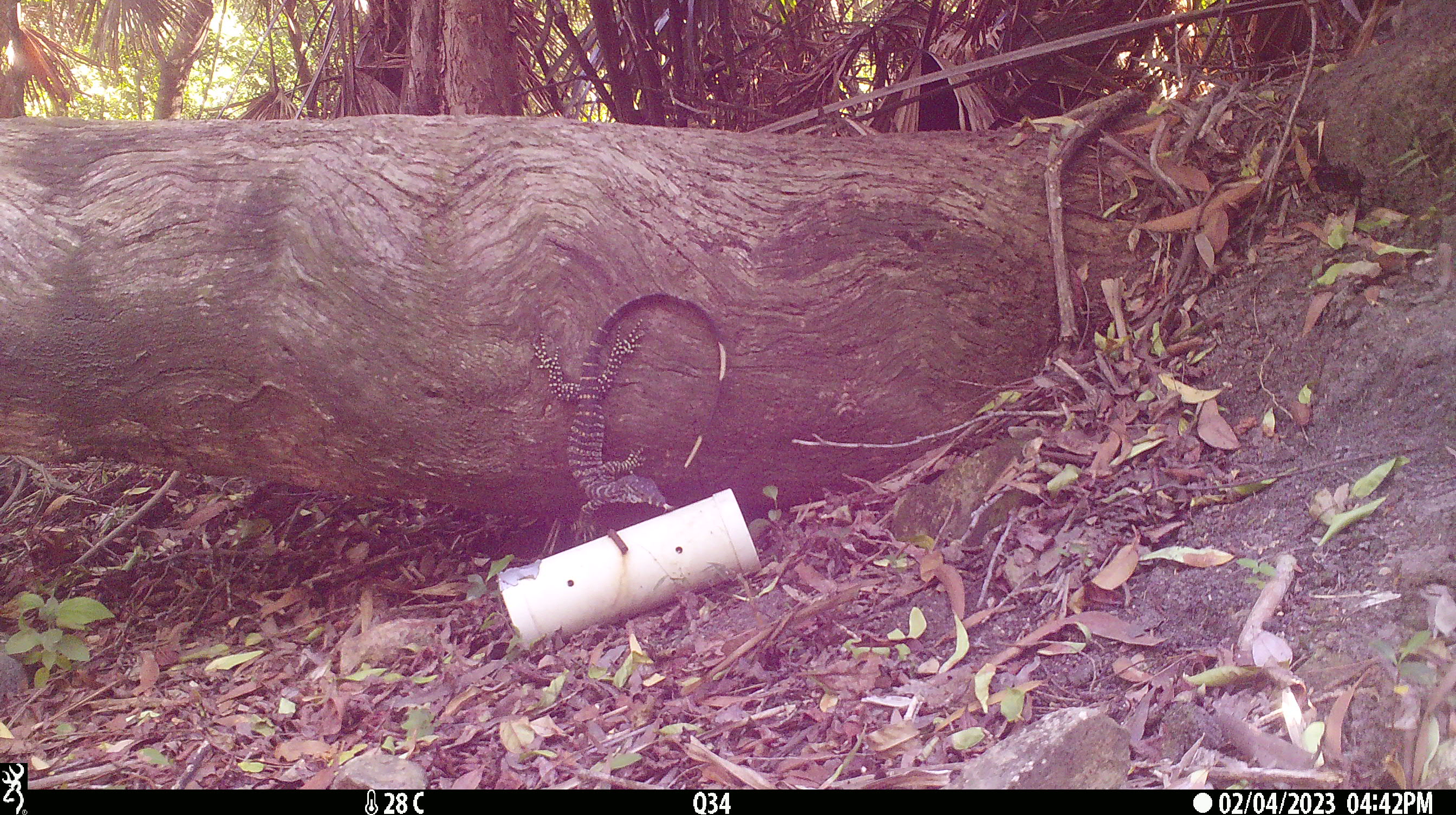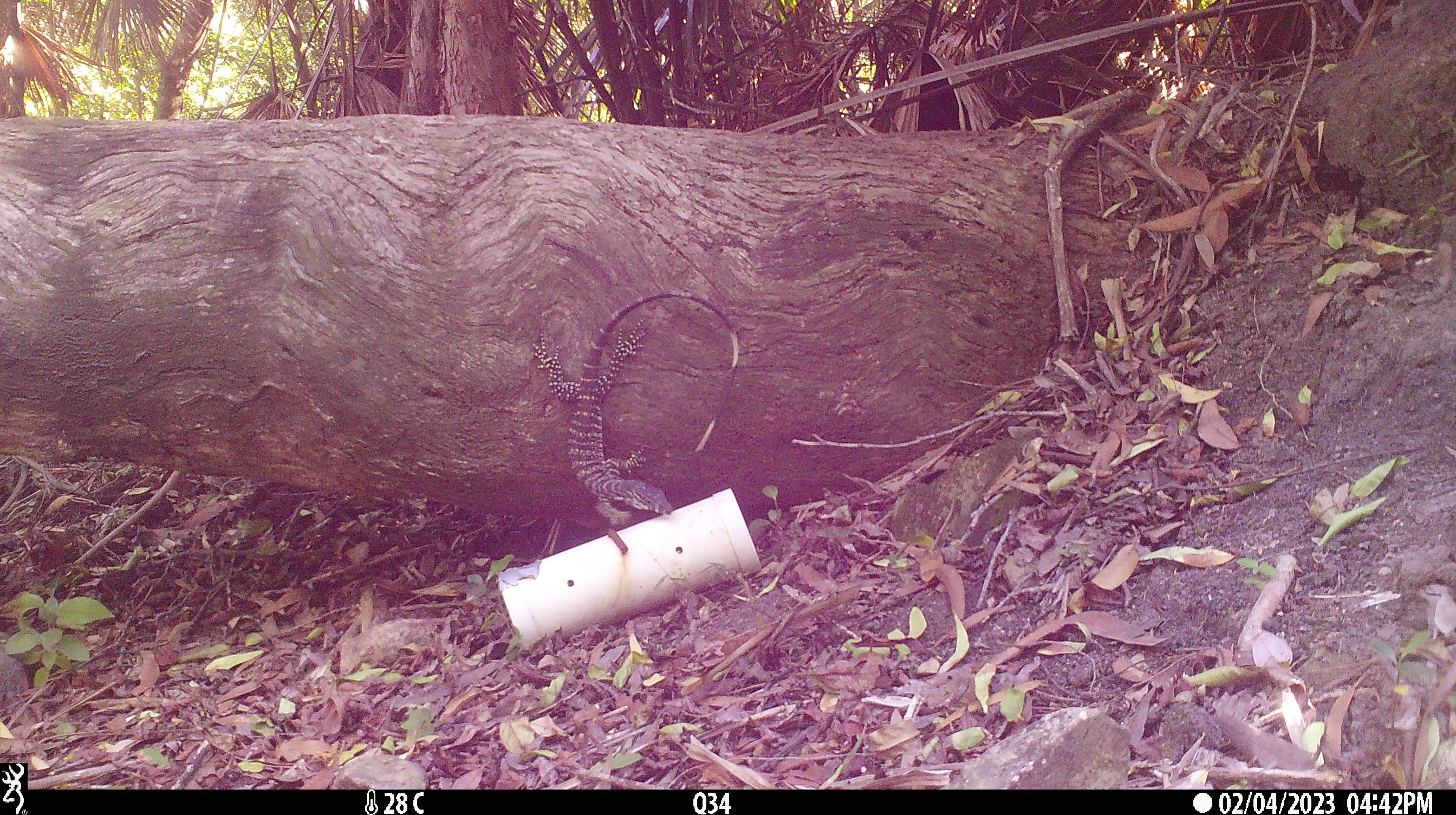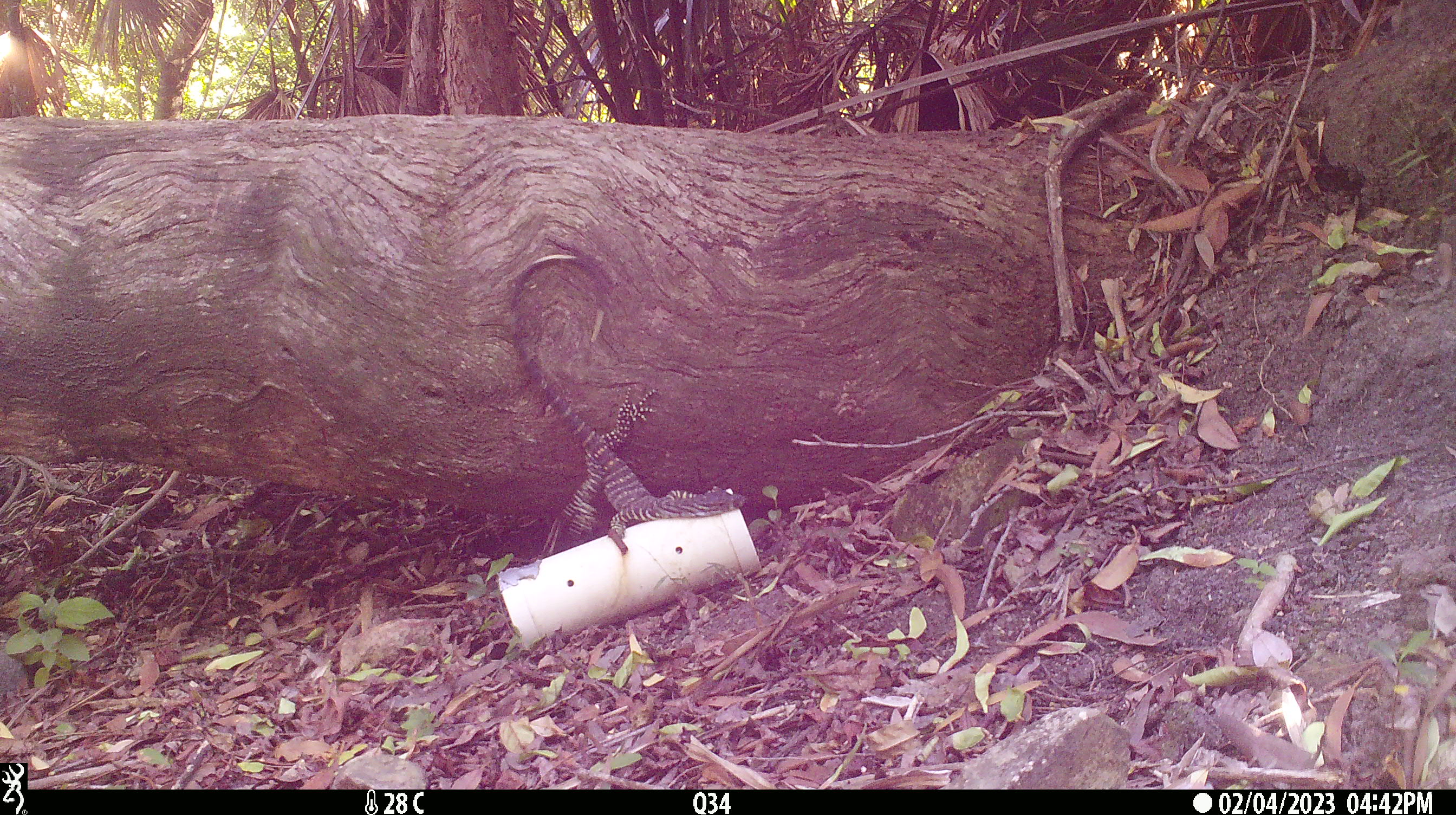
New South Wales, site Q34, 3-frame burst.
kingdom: Animalia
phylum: Chordata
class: Reptilia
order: Squamata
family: Varanidae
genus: Varanus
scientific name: Varanus varius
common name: lace monitor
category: goanna